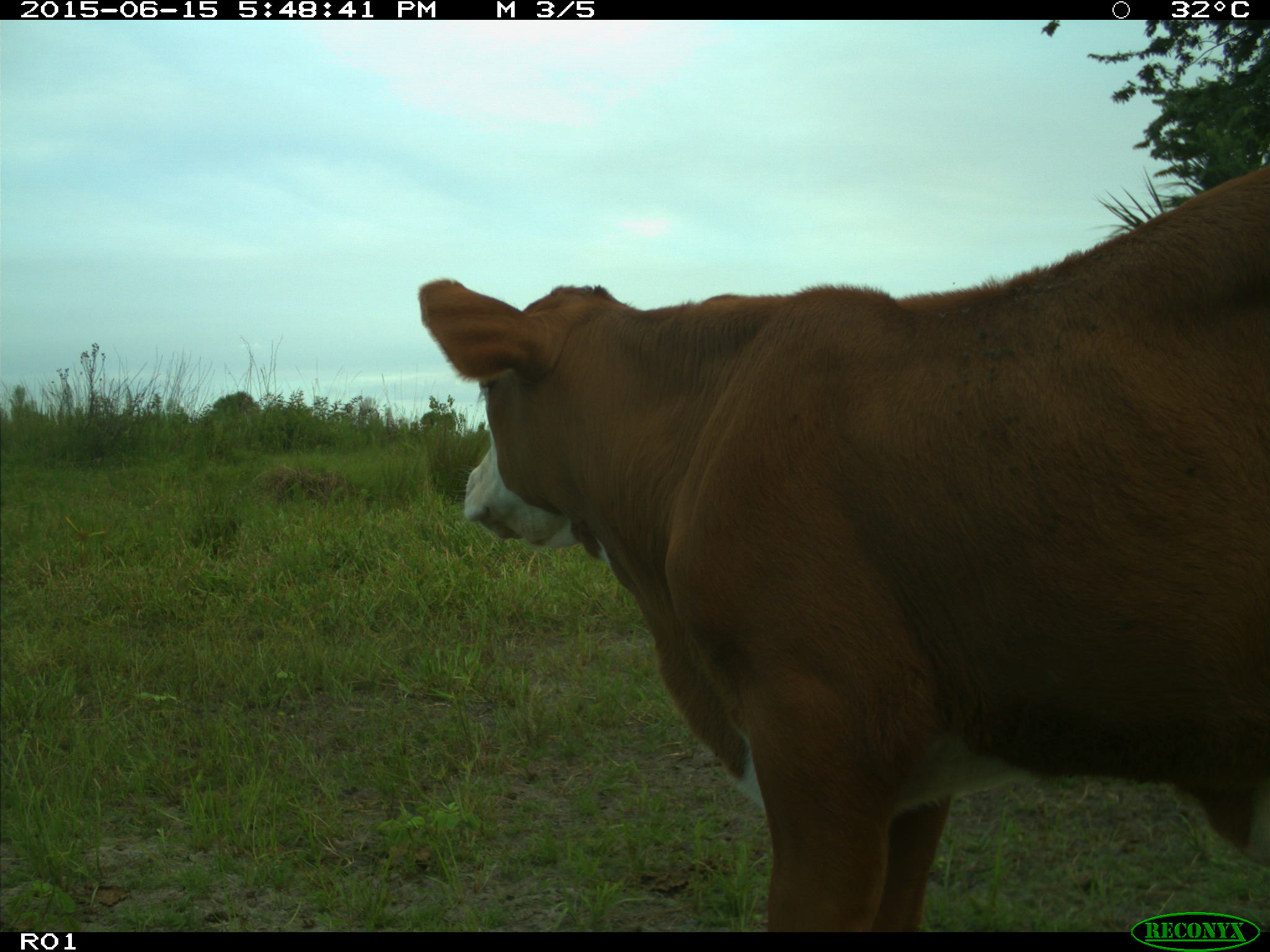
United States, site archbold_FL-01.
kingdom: Animalia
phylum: Chordata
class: Mammalia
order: Artiodactyla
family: Bovidae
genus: Bos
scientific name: Bos taurus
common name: domestic cow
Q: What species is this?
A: Bos taurus (domestic cow).